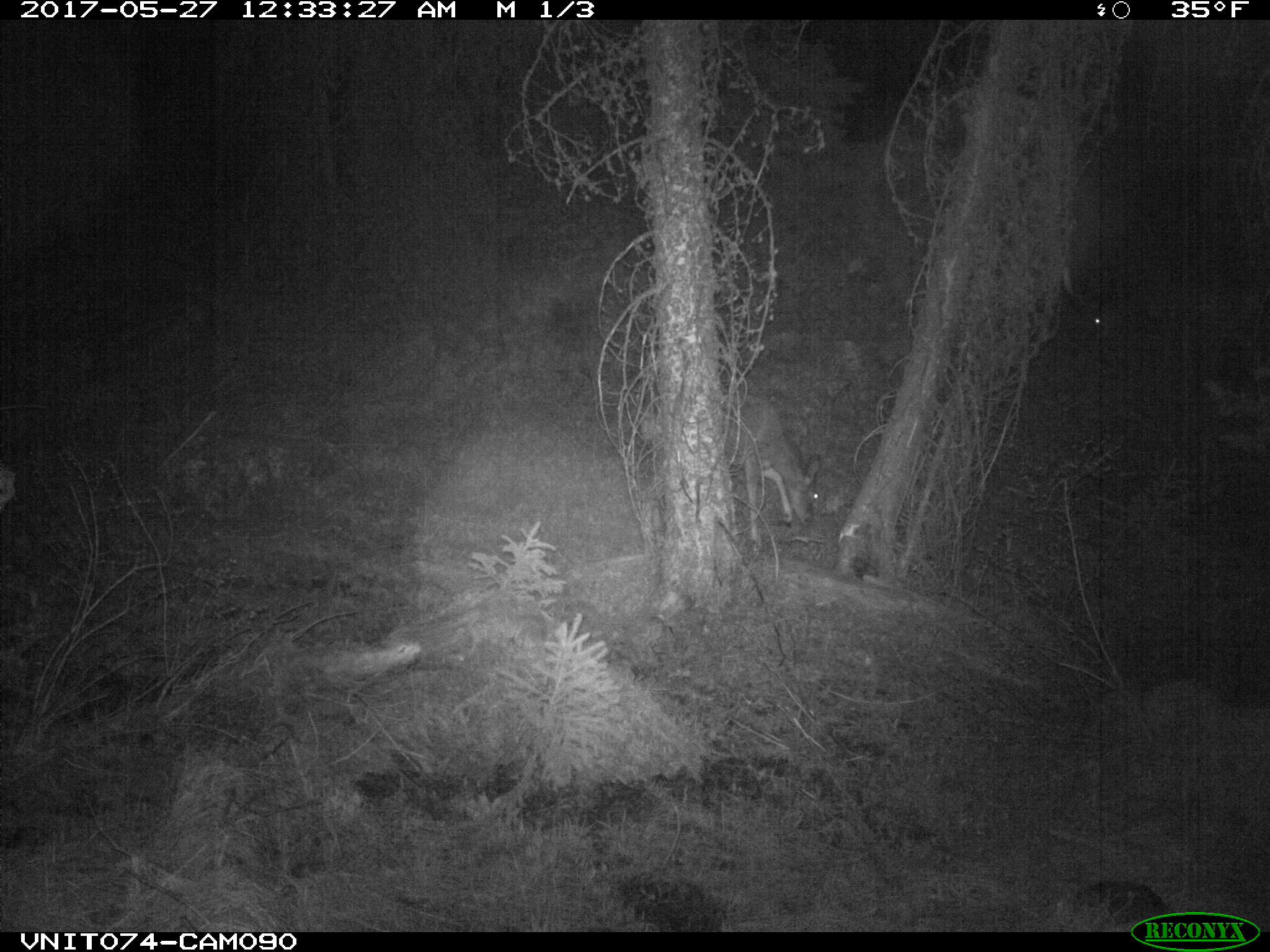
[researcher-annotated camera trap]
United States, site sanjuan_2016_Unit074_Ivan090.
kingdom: Animalia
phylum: Chordata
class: Mammalia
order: Artiodactyla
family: Cervidae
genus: Odocoileus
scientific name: Odocoileus hemionus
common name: mule deer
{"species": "Odocoileus hemionus (mule deer)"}